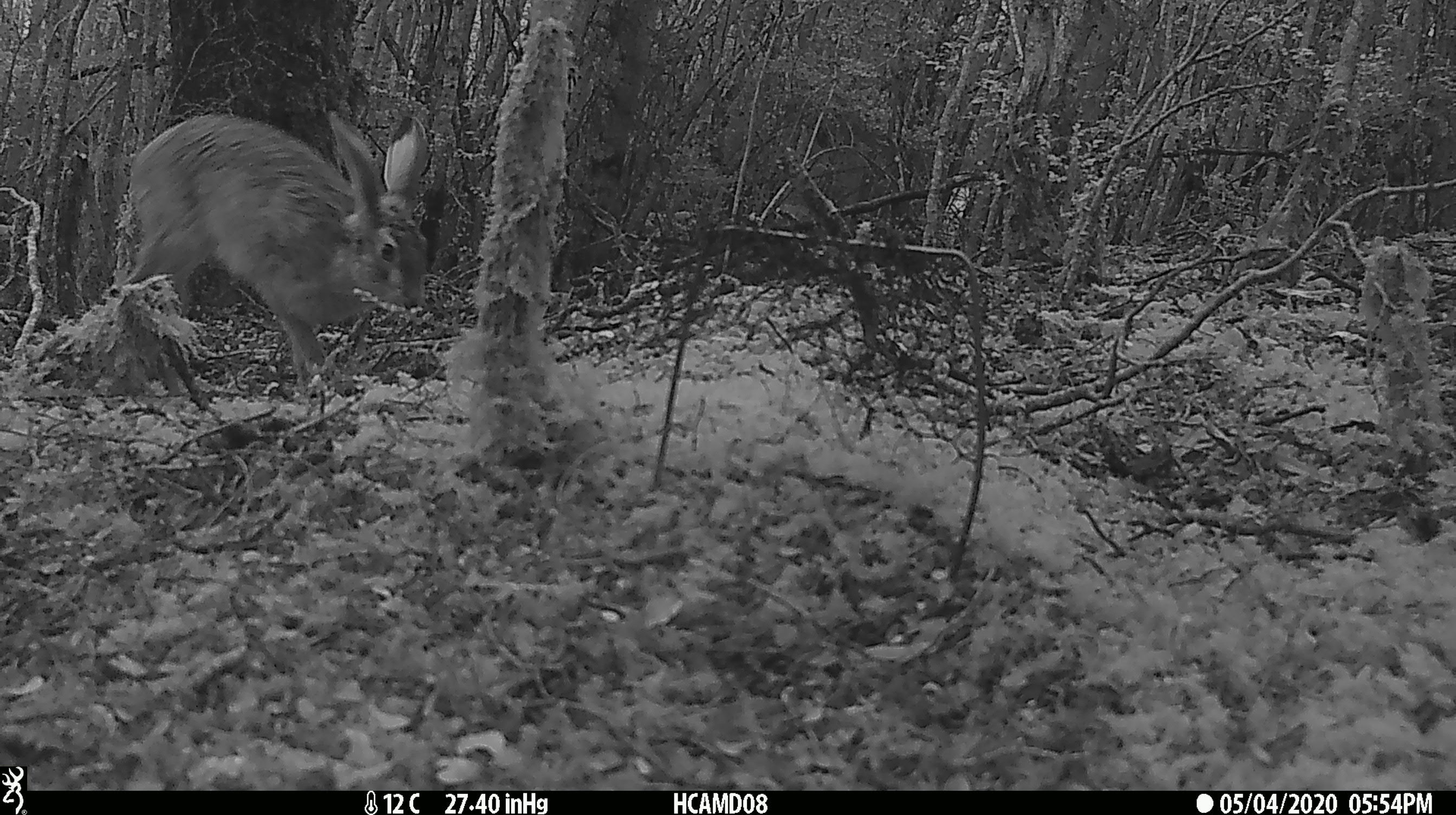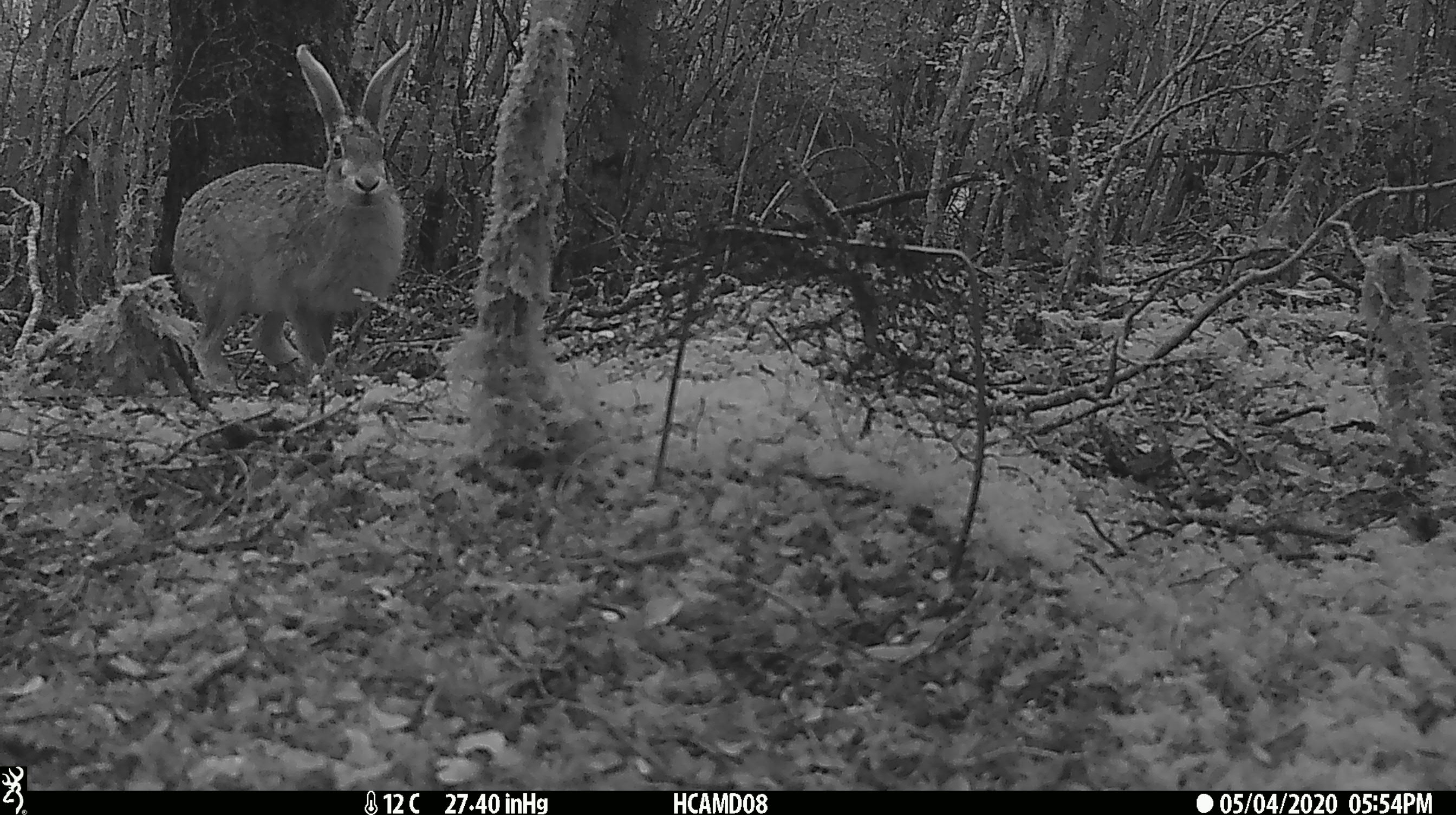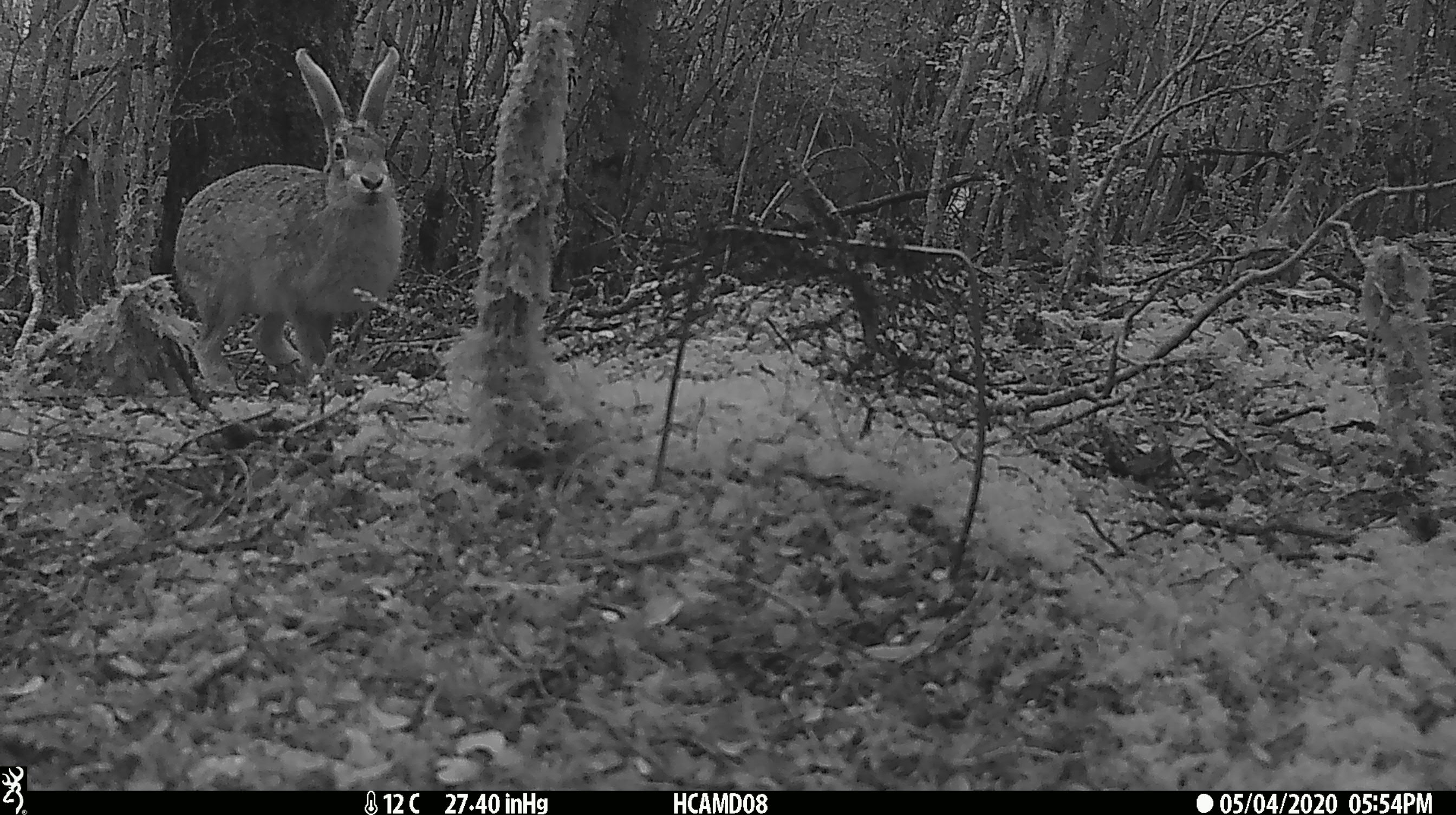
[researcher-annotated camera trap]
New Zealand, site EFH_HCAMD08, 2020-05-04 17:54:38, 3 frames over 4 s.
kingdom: Animalia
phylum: Chordata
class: Mammalia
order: Lagomorpha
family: Leporidae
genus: Lepus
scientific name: Lepus europaeus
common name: brown hare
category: hare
Hare (brown hare) (Lepus europaeus).